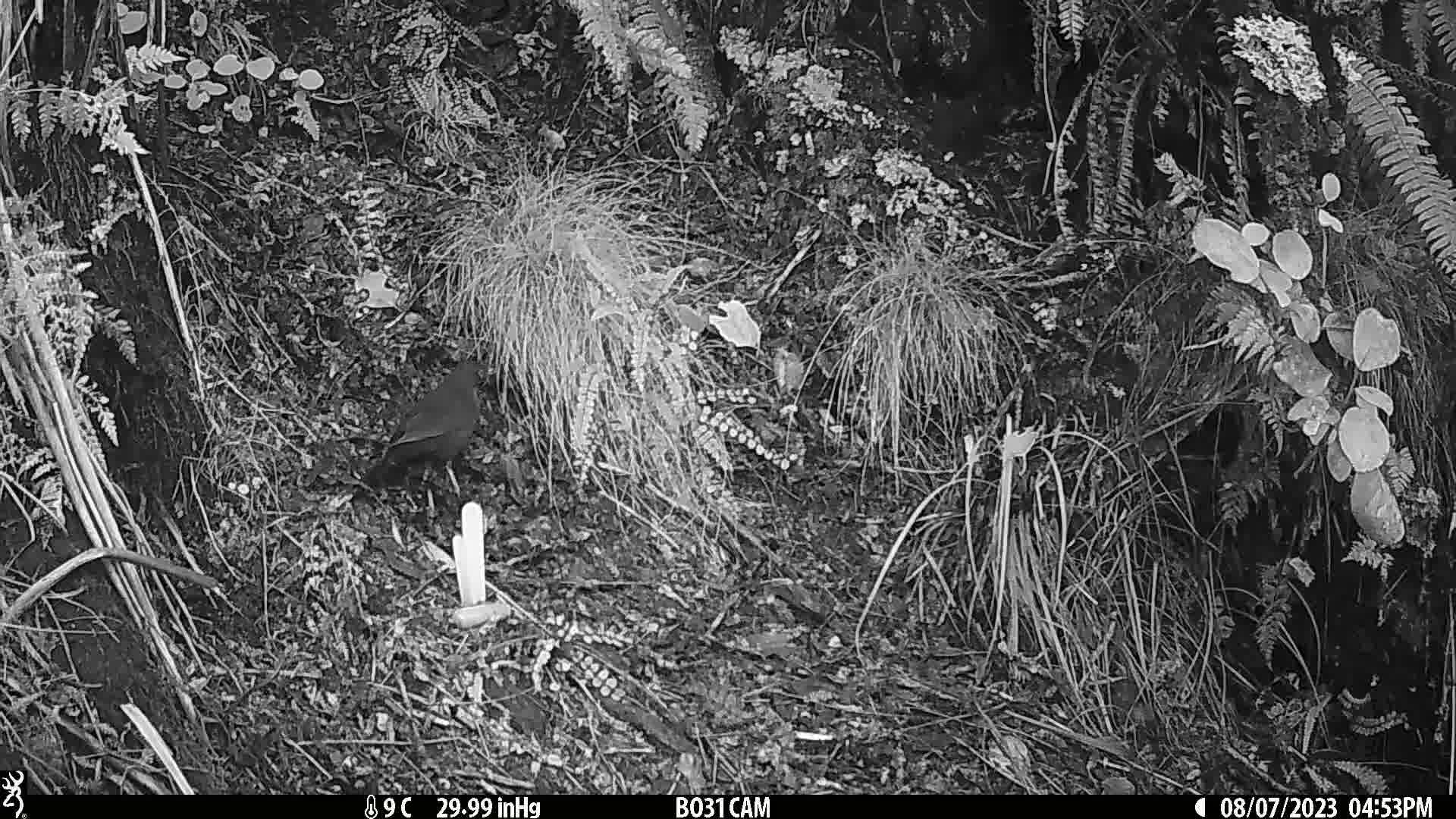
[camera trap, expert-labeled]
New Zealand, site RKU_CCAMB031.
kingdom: Animalia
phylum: Chordata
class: Aves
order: Passeriformes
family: Turdidae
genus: Turdus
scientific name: Turdus merula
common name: eurasian blackbird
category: blackbird